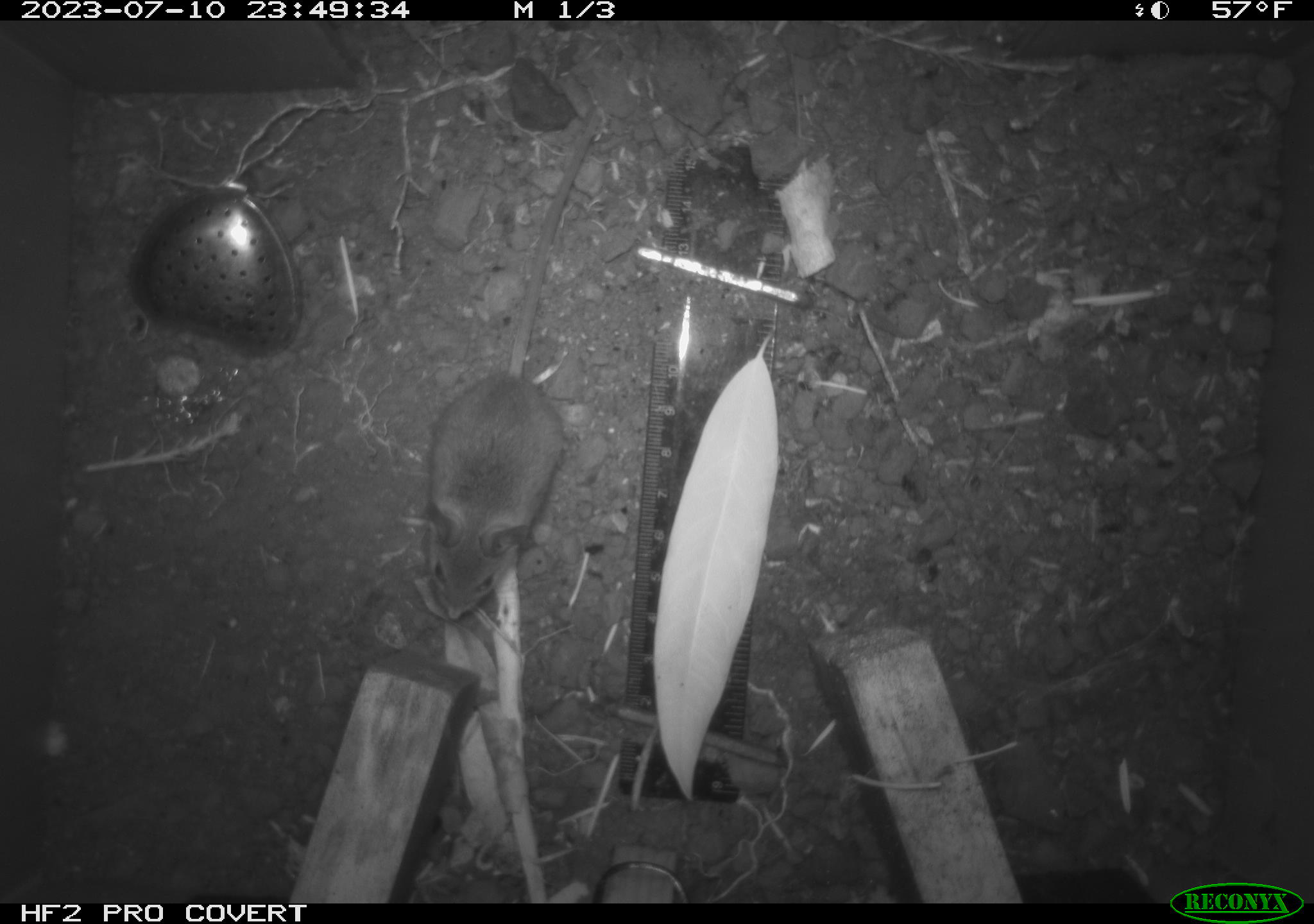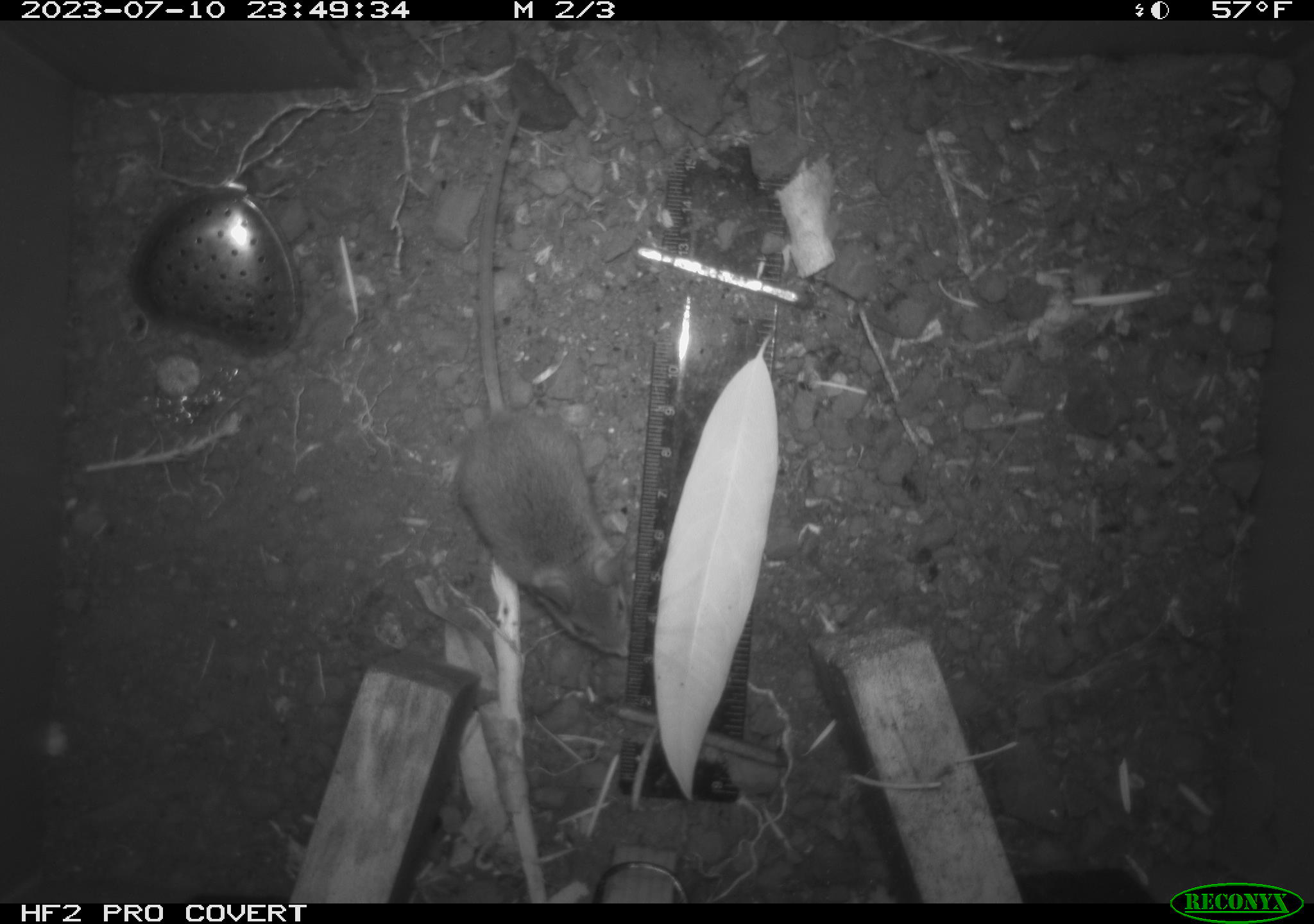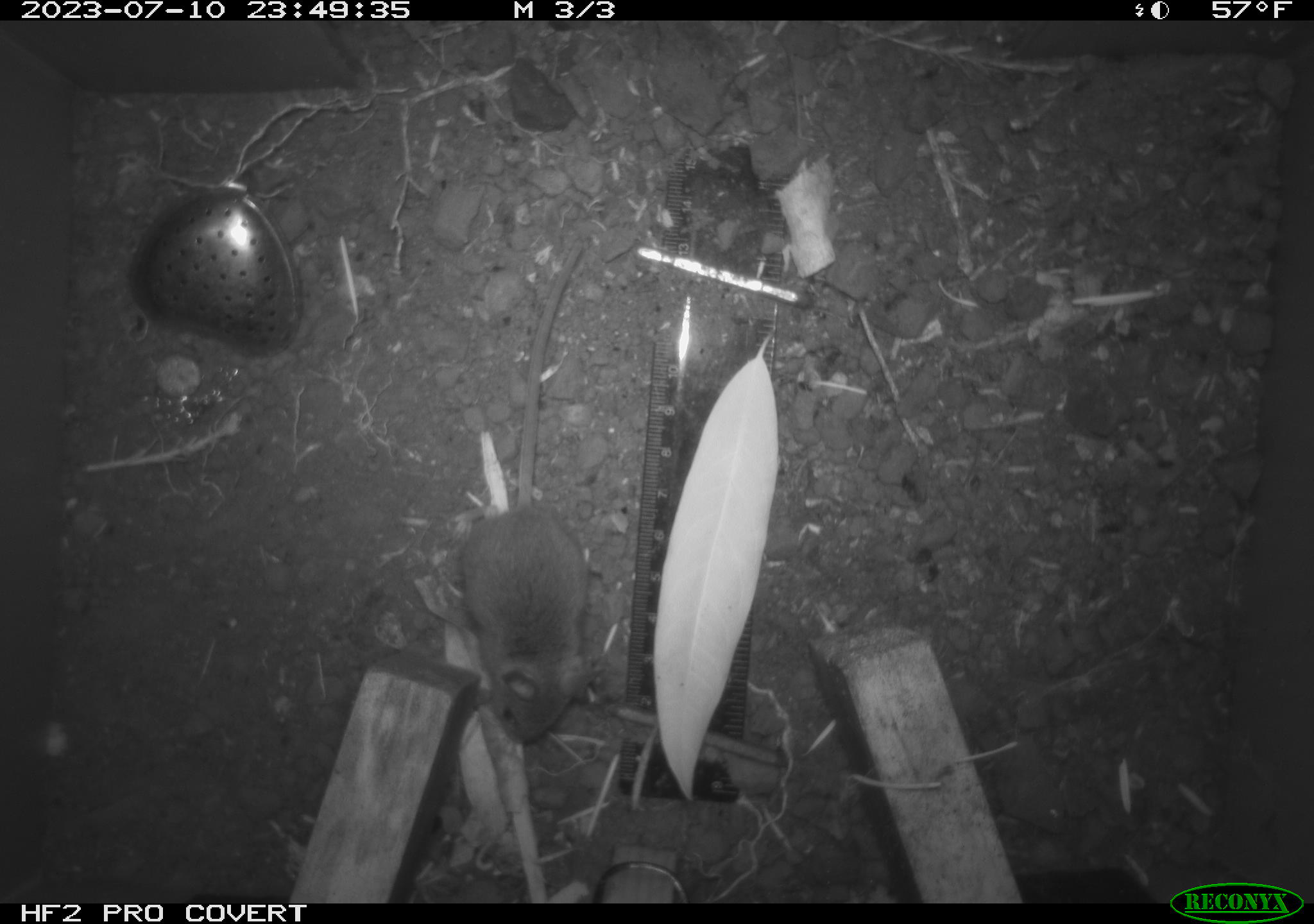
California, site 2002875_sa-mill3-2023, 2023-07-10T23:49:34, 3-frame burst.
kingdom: Animalia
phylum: Chordata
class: Mammalia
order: Rodentia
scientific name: Rodentia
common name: mouse species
Mouse species (Rodentia).